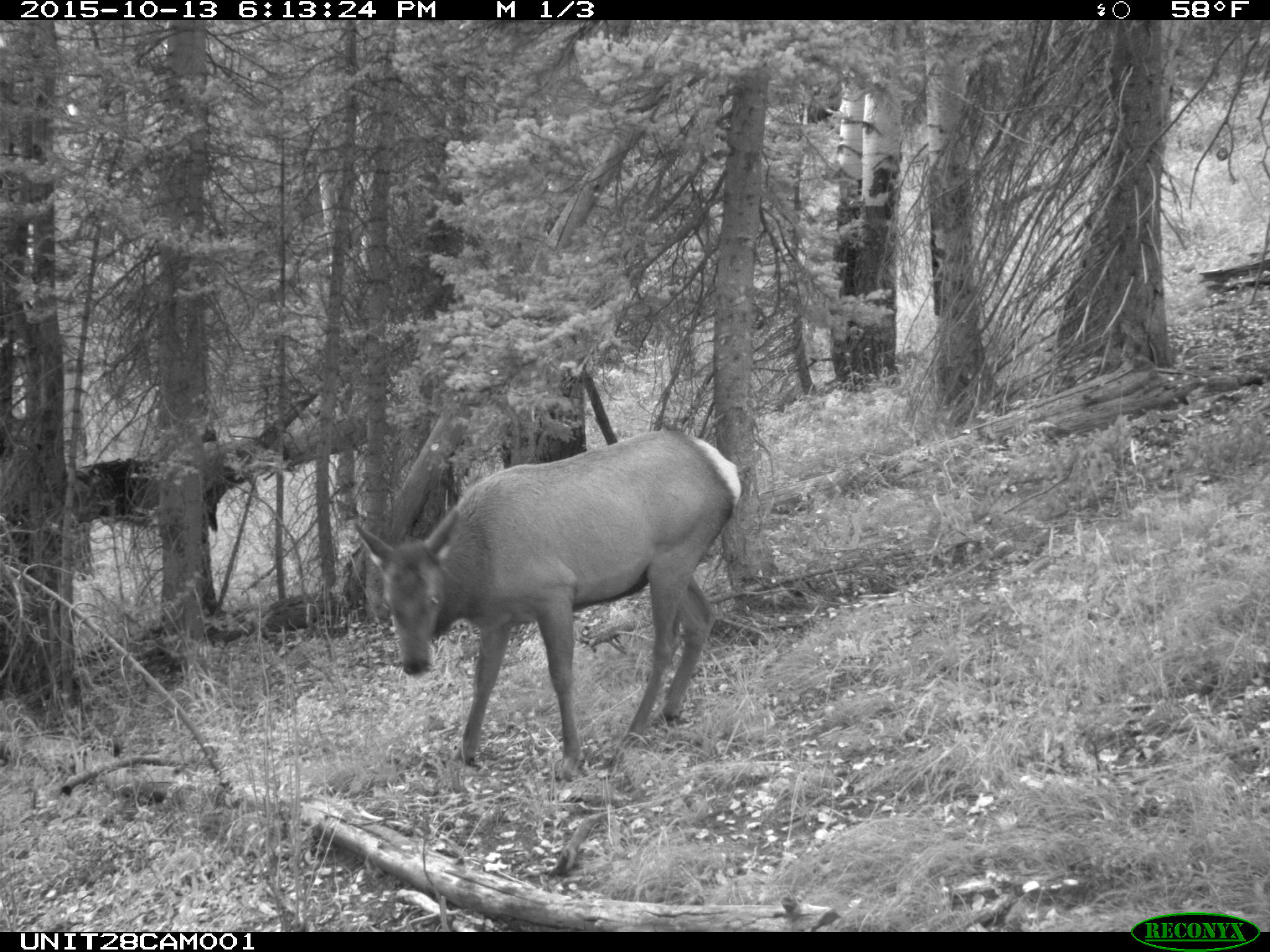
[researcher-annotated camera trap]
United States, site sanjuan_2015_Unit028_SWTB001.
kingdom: Animalia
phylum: Chordata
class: Mammalia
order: Artiodactyla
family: Cervidae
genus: Cervus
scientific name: Cervus elaphus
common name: red deer